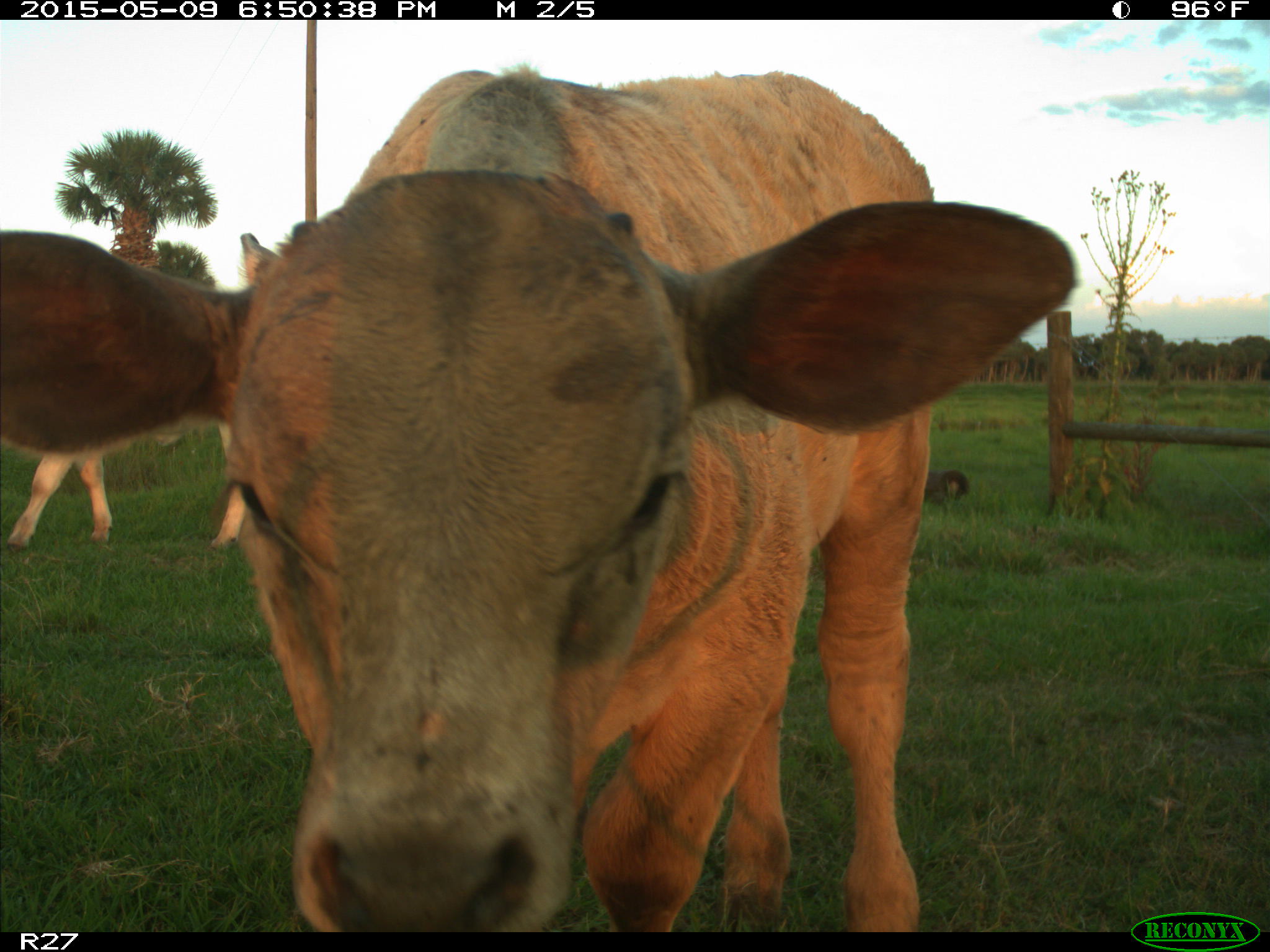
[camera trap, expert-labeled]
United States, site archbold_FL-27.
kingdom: Animalia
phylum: Chordata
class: Mammalia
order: Artiodactyla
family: Bovidae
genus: Bos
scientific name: Bos taurus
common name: domestic cow